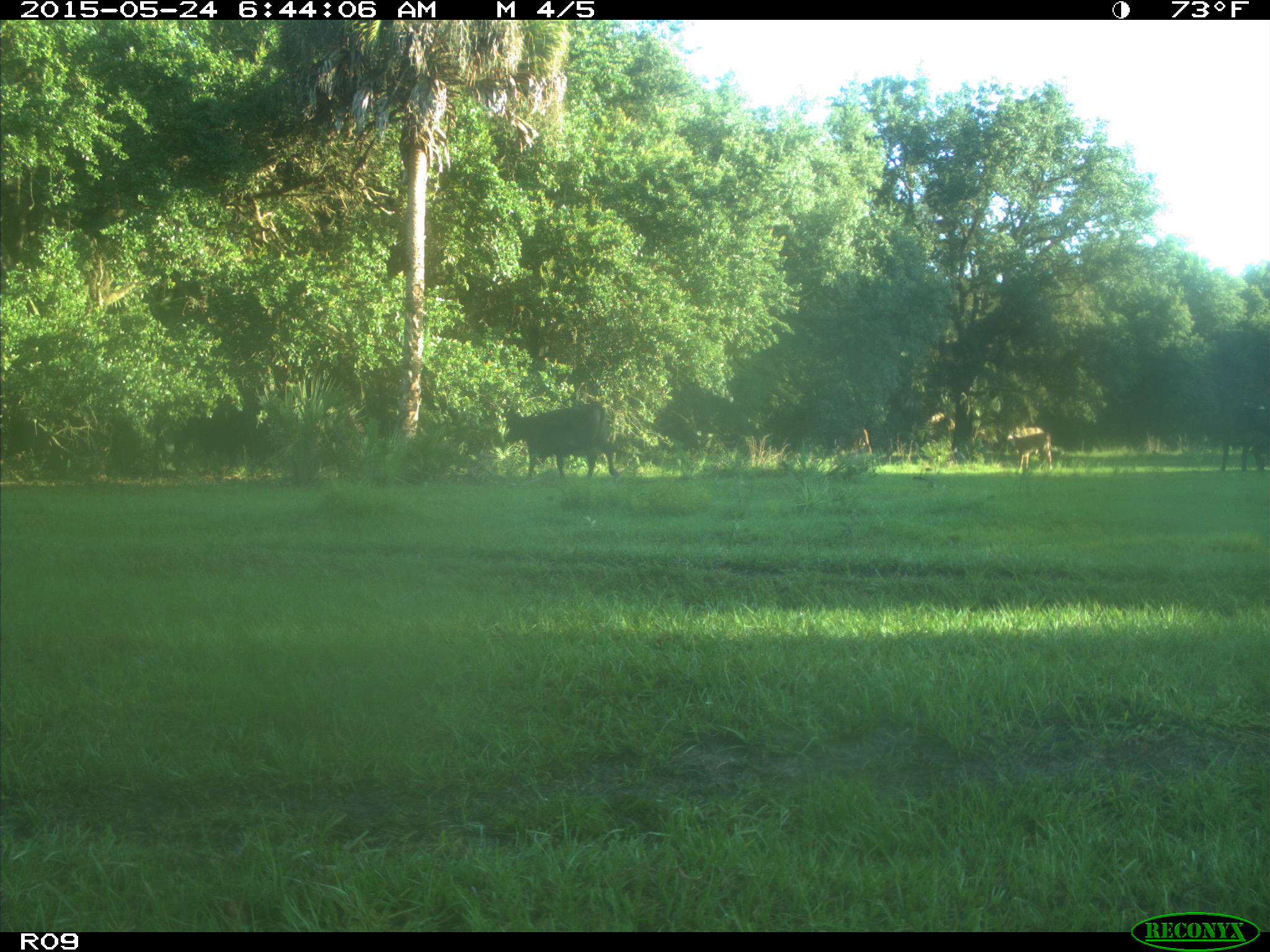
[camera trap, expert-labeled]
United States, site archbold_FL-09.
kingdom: Animalia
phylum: Chordata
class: Mammalia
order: Artiodactyla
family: Bovidae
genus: Bos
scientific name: Bos taurus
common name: domestic cow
Bos taurus (domestic cow).